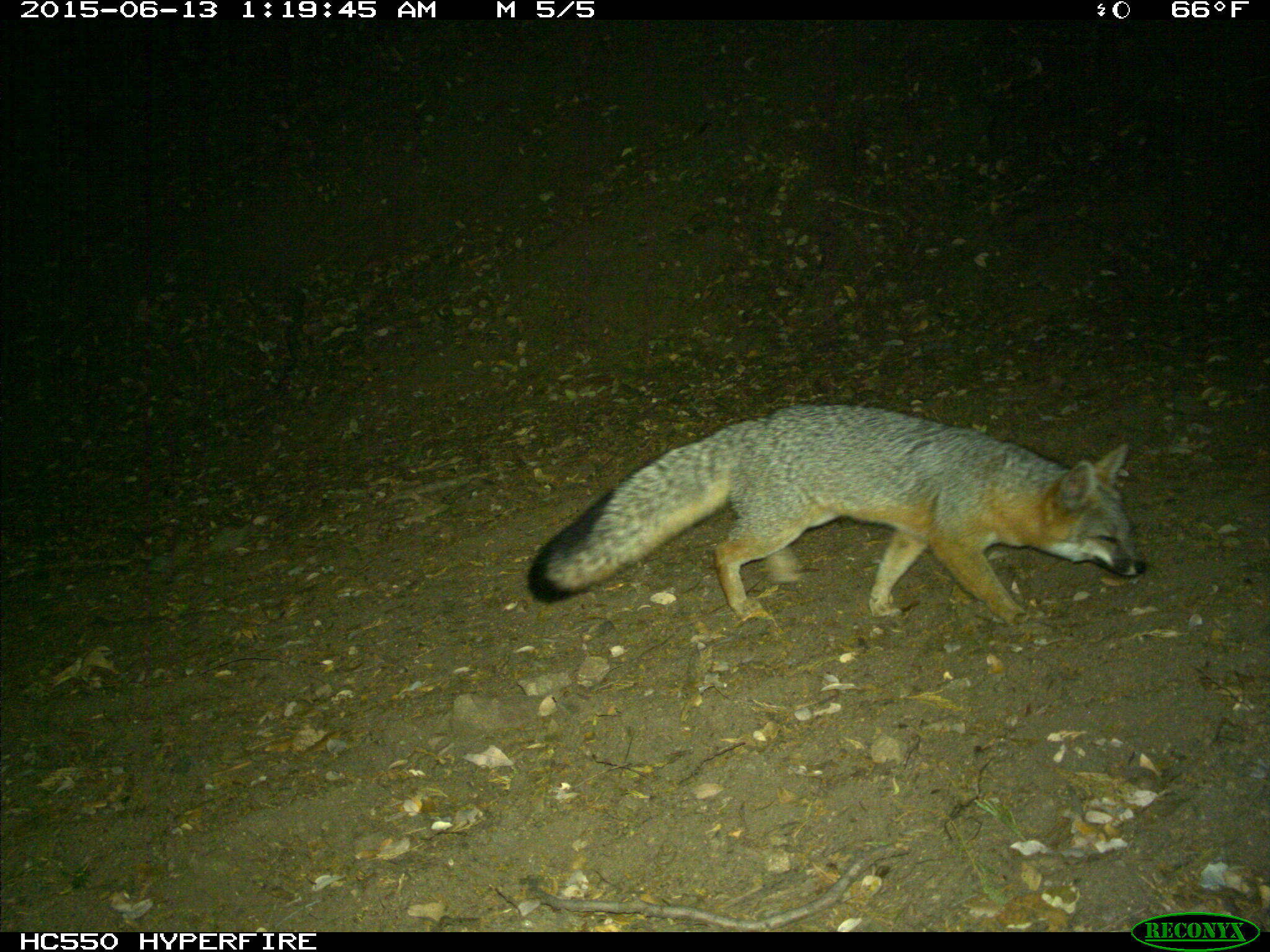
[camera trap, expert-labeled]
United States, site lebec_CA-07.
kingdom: Animalia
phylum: Chordata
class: Mammalia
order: Carnivora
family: Canidae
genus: Urocyon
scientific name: Urocyon cinereoargenteus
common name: gray fox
Urocyon cinereoargenteus (gray fox).